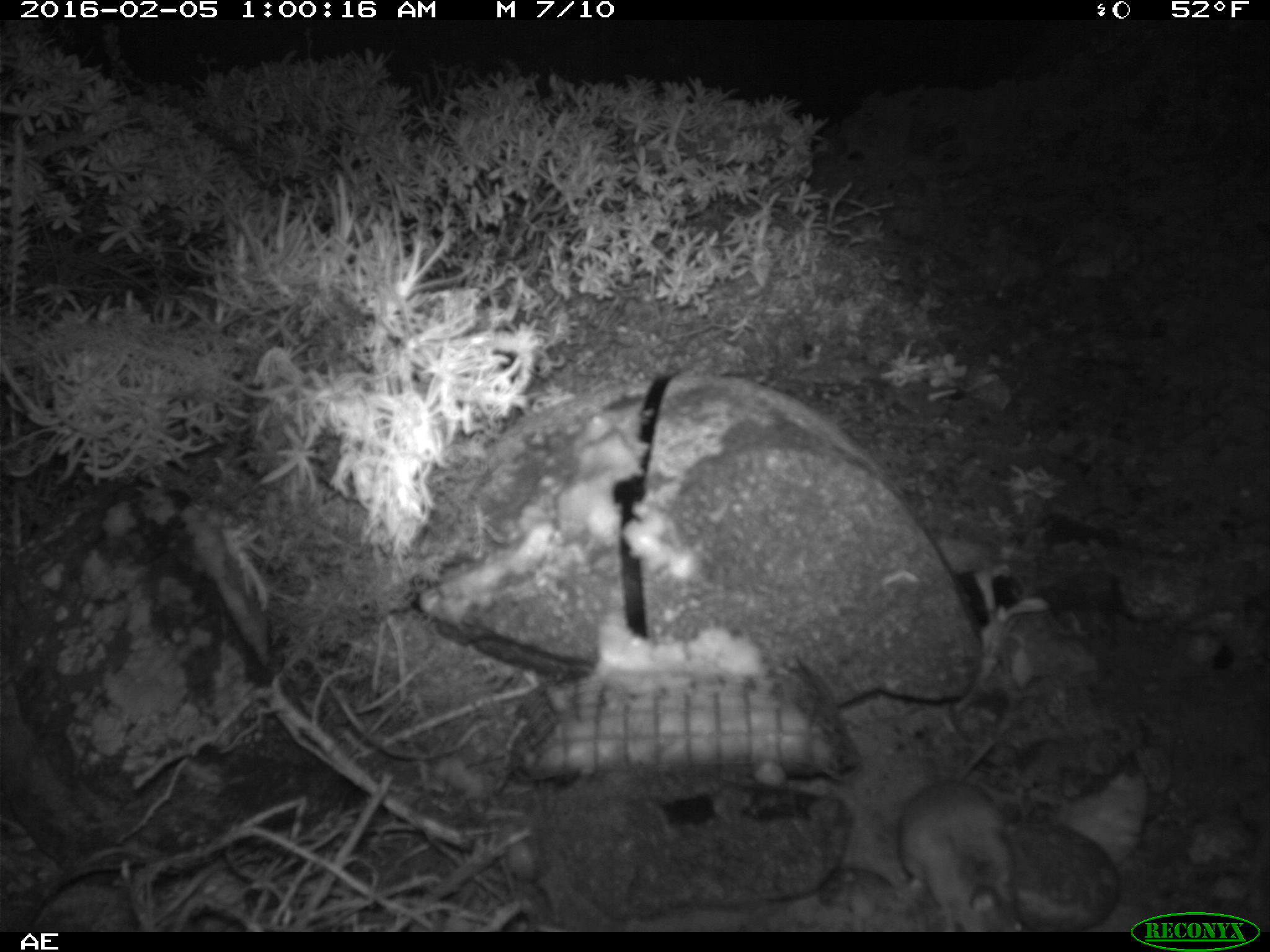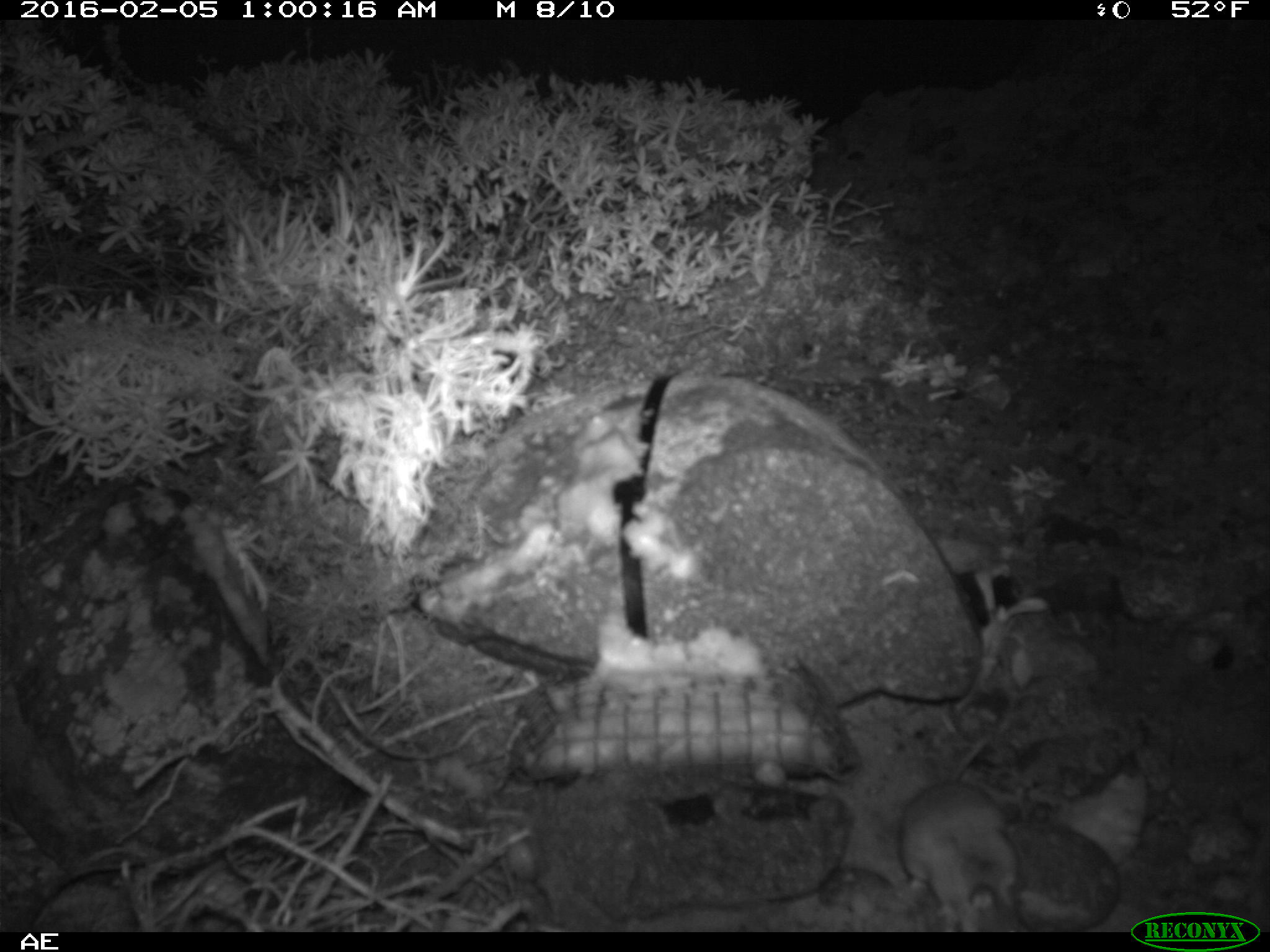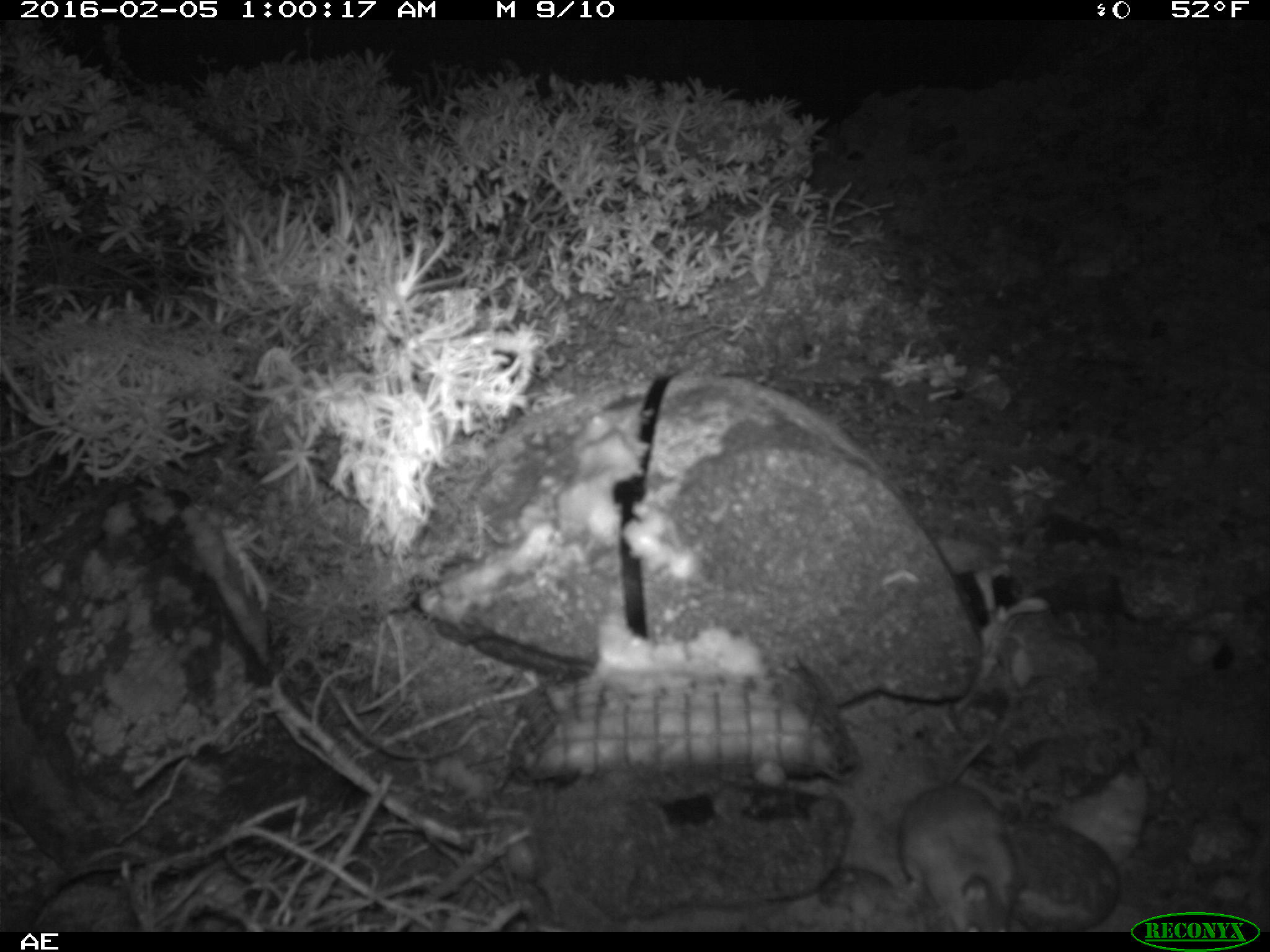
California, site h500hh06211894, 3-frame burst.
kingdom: Animalia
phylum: Chordata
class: Mammalia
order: Rodentia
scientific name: Rodentia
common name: rodent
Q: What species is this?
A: Rodent (Rodentia).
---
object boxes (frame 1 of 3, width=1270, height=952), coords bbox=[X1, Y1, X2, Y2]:
rodent: bbox=[895, 713, 1021, 930]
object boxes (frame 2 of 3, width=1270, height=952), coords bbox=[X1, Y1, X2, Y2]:
rodent: bbox=[899, 729, 1020, 931]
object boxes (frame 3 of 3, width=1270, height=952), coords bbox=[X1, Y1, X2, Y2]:
rodent: bbox=[895, 739, 1018, 932]